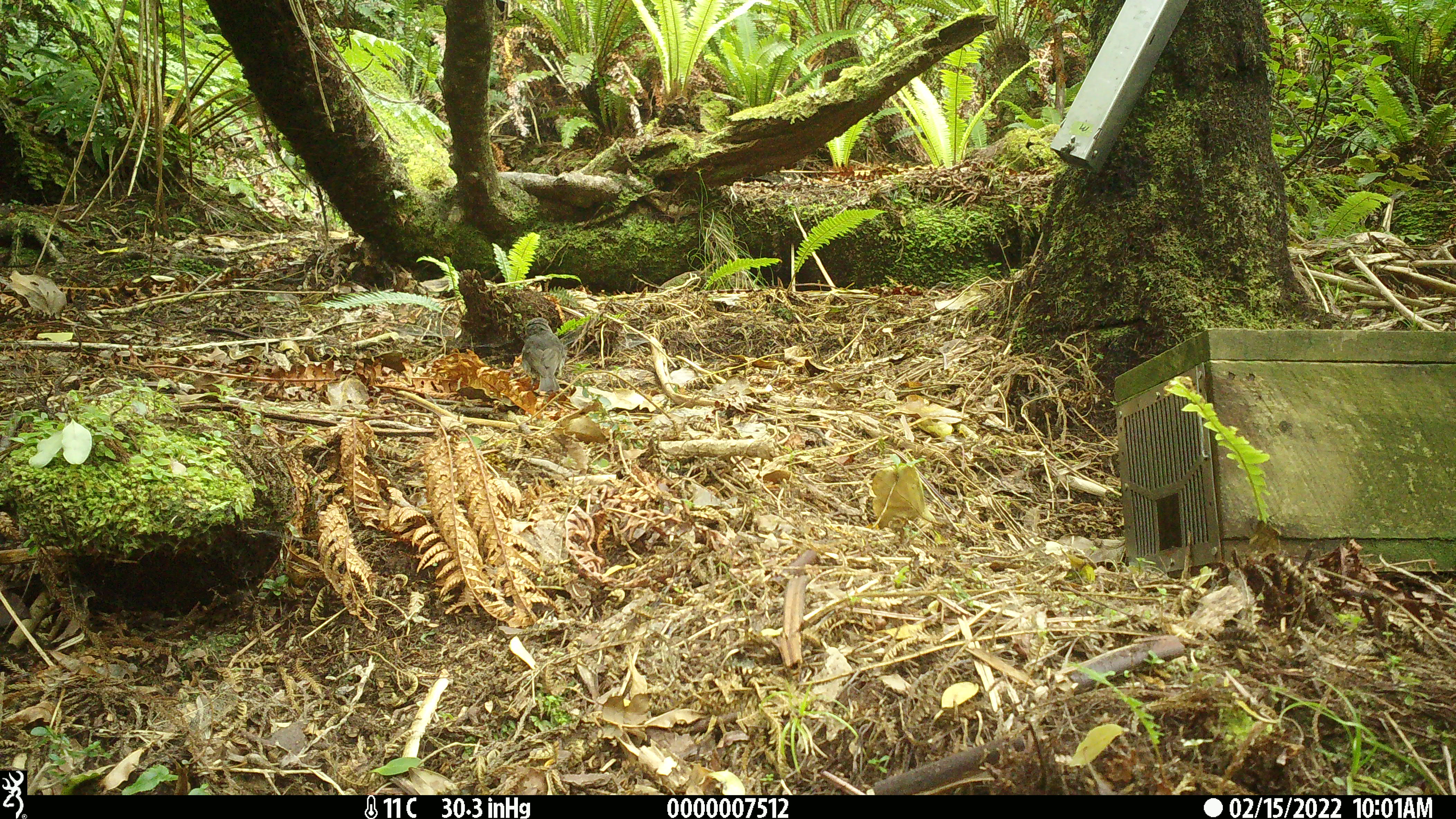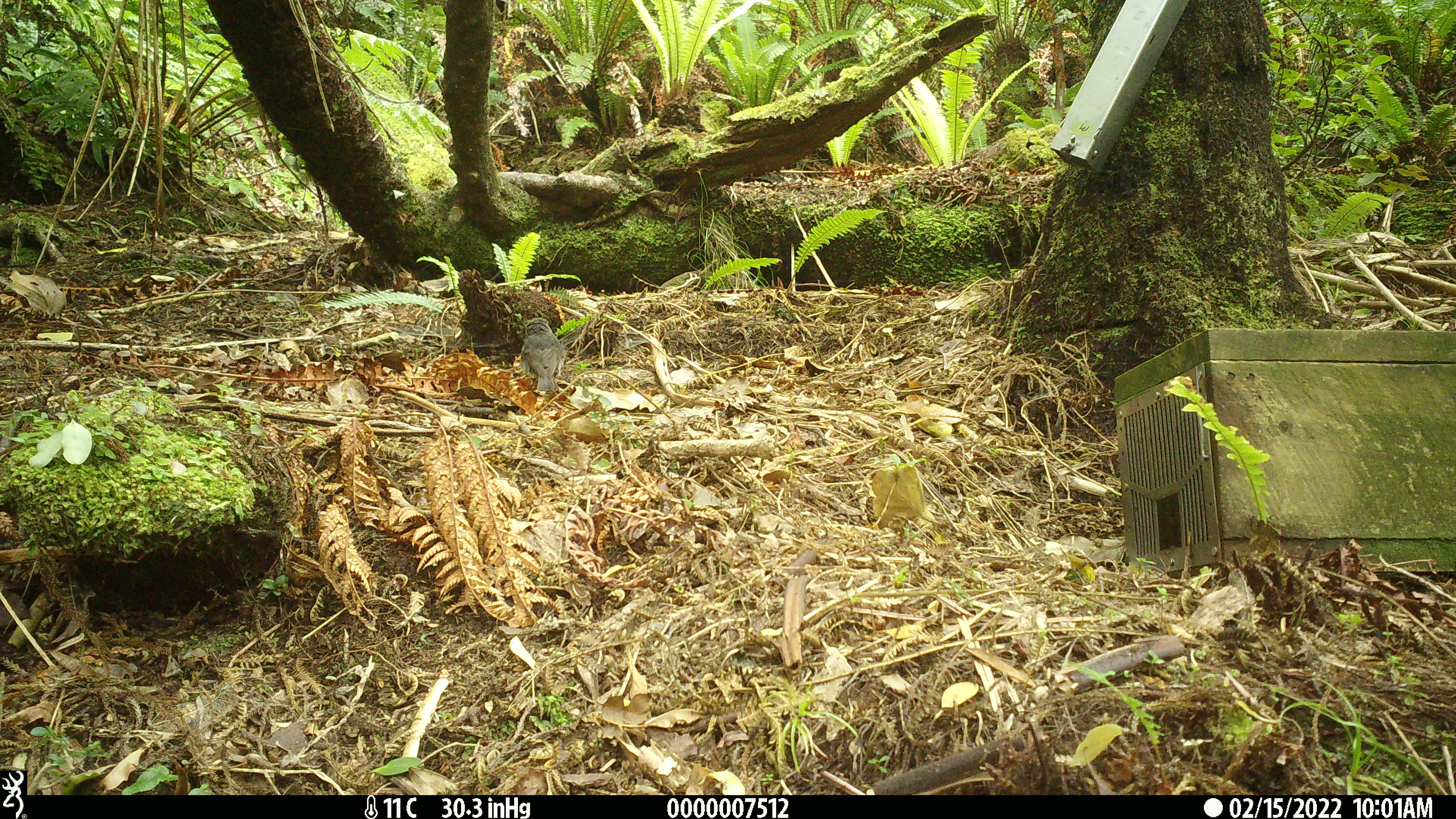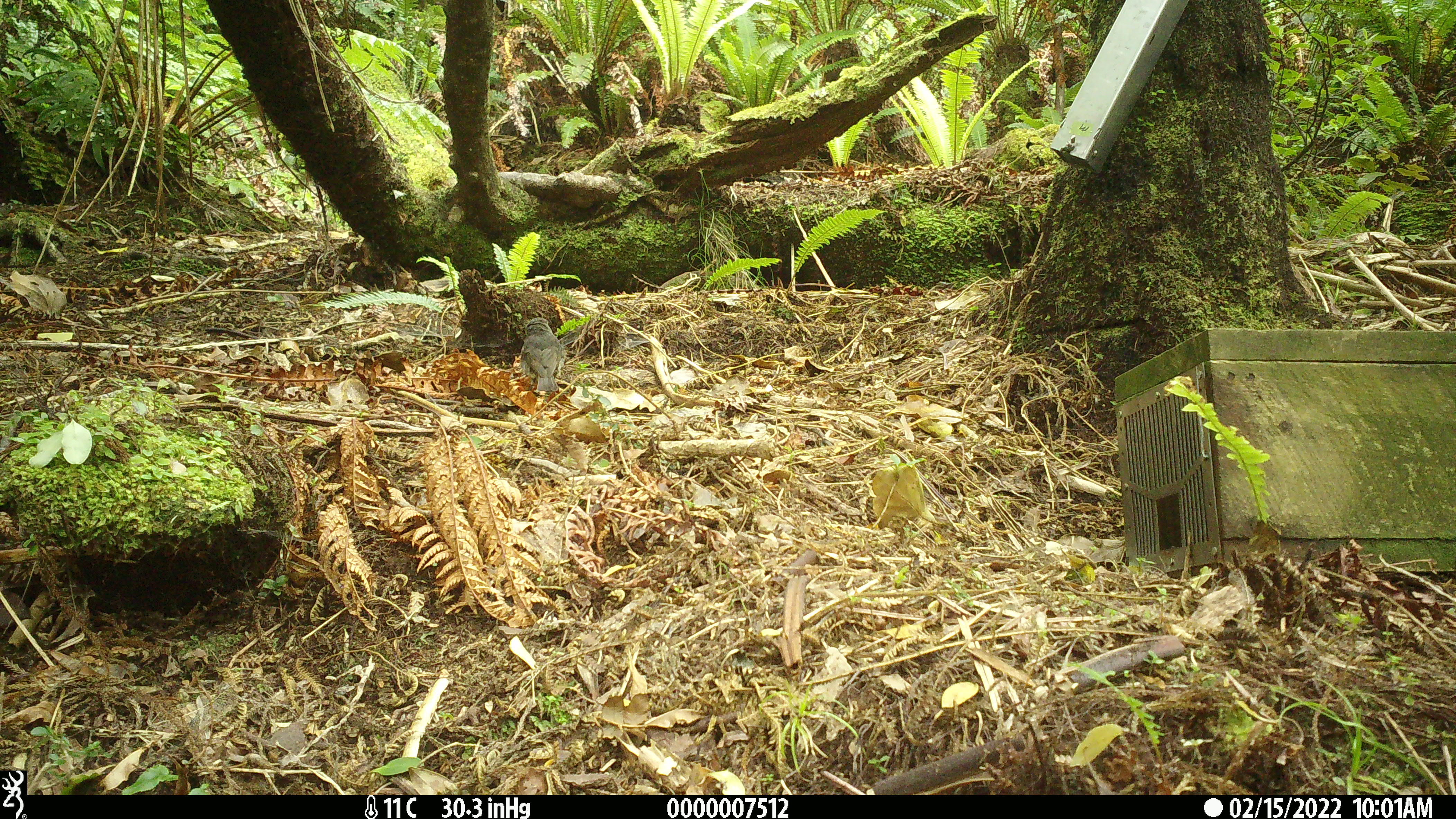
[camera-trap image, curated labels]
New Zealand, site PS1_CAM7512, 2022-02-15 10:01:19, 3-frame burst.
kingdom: Animalia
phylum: Chordata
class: Aves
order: Passeriformes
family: Petroicidae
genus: Petroica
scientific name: Petroica australis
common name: new zealand robin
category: robin